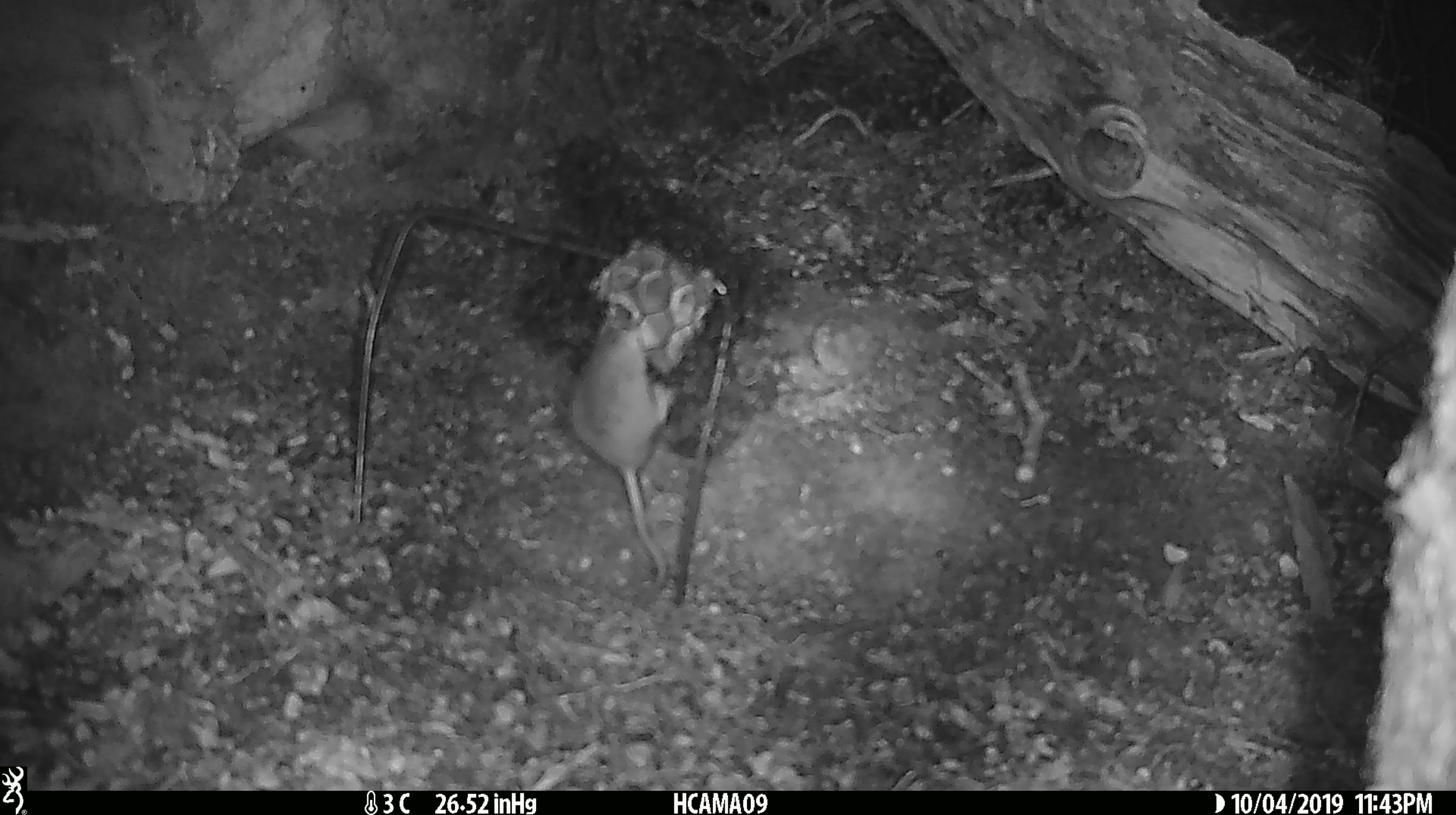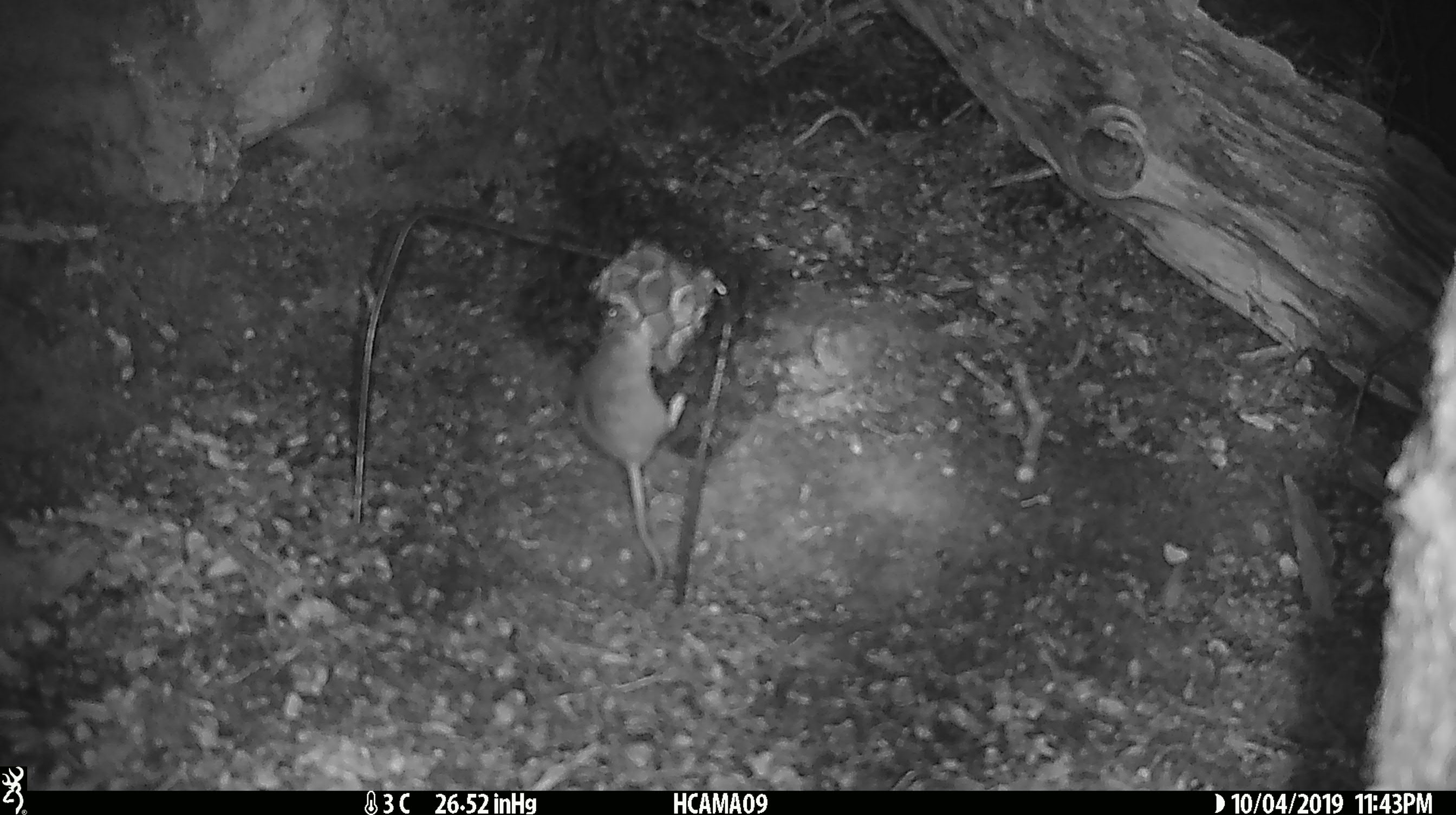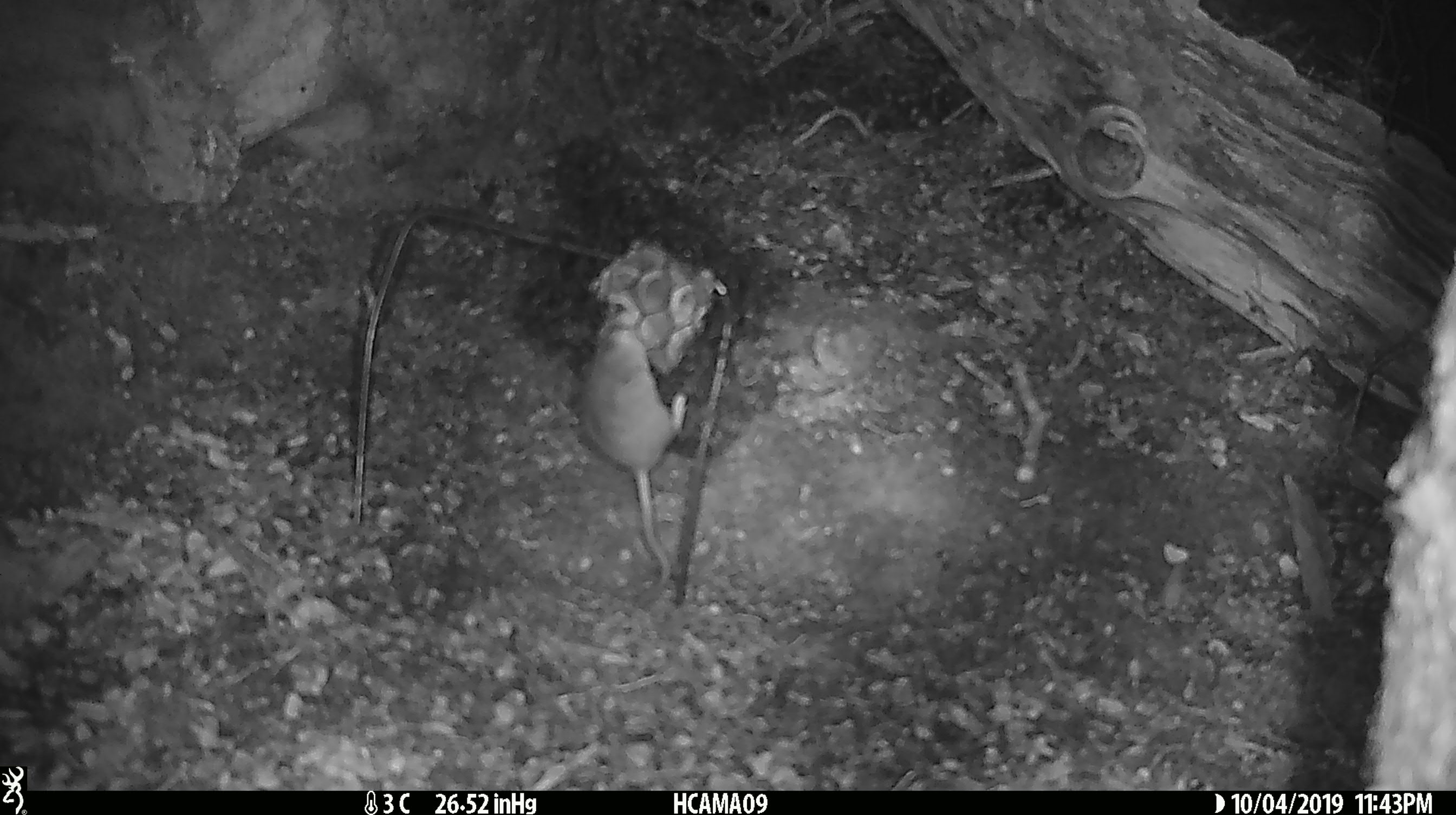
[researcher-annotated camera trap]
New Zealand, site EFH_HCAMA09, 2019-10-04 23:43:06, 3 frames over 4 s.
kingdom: Animalia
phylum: Chordata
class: Mammalia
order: Rodentia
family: Muridae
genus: Mus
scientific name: Mus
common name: mouse